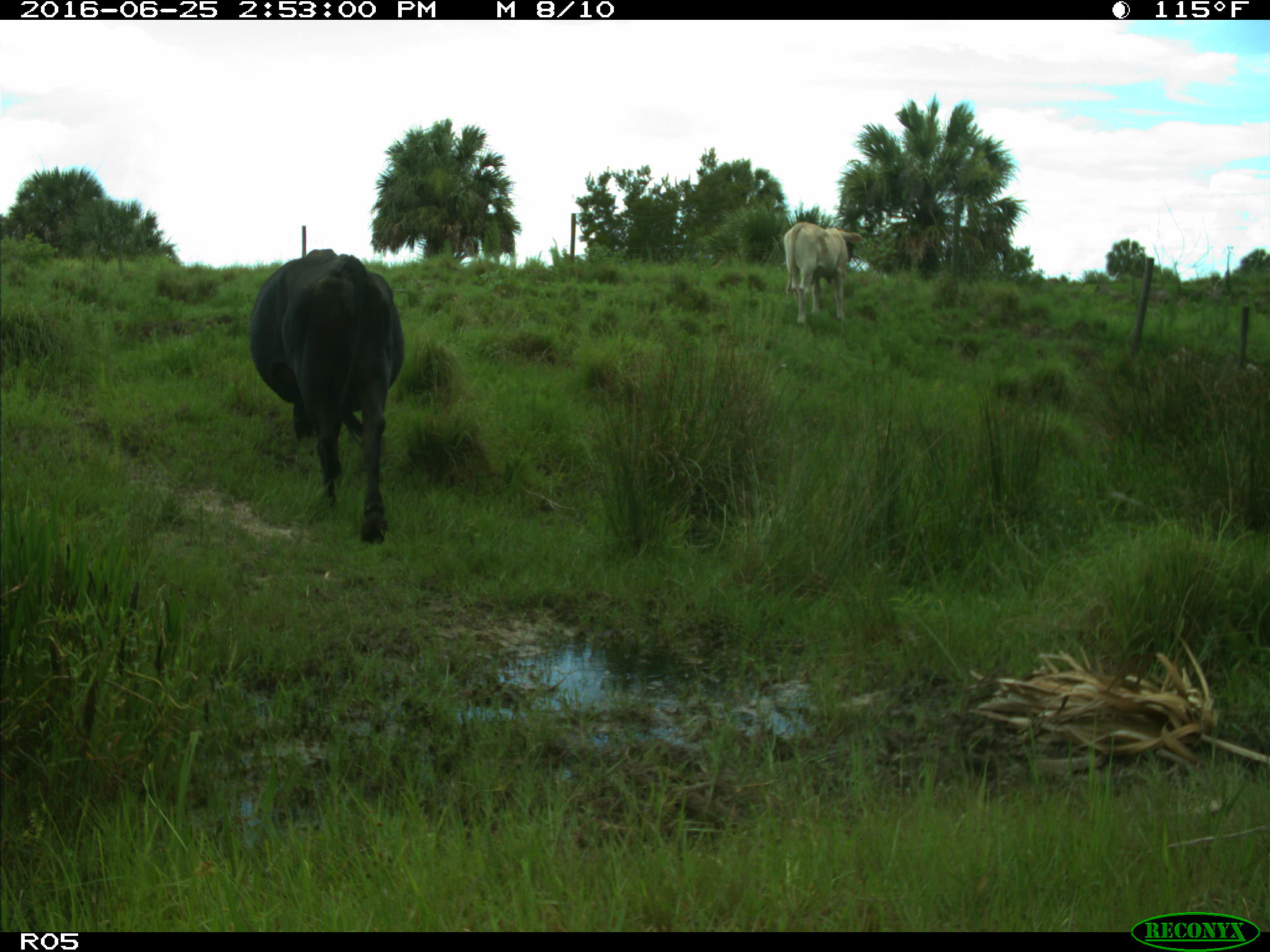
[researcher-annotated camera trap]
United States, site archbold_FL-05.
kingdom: Animalia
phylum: Chordata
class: Mammalia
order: Artiodactyla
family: Bovidae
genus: Bos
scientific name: Bos taurus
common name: domestic cow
Bos taurus (domestic cow).